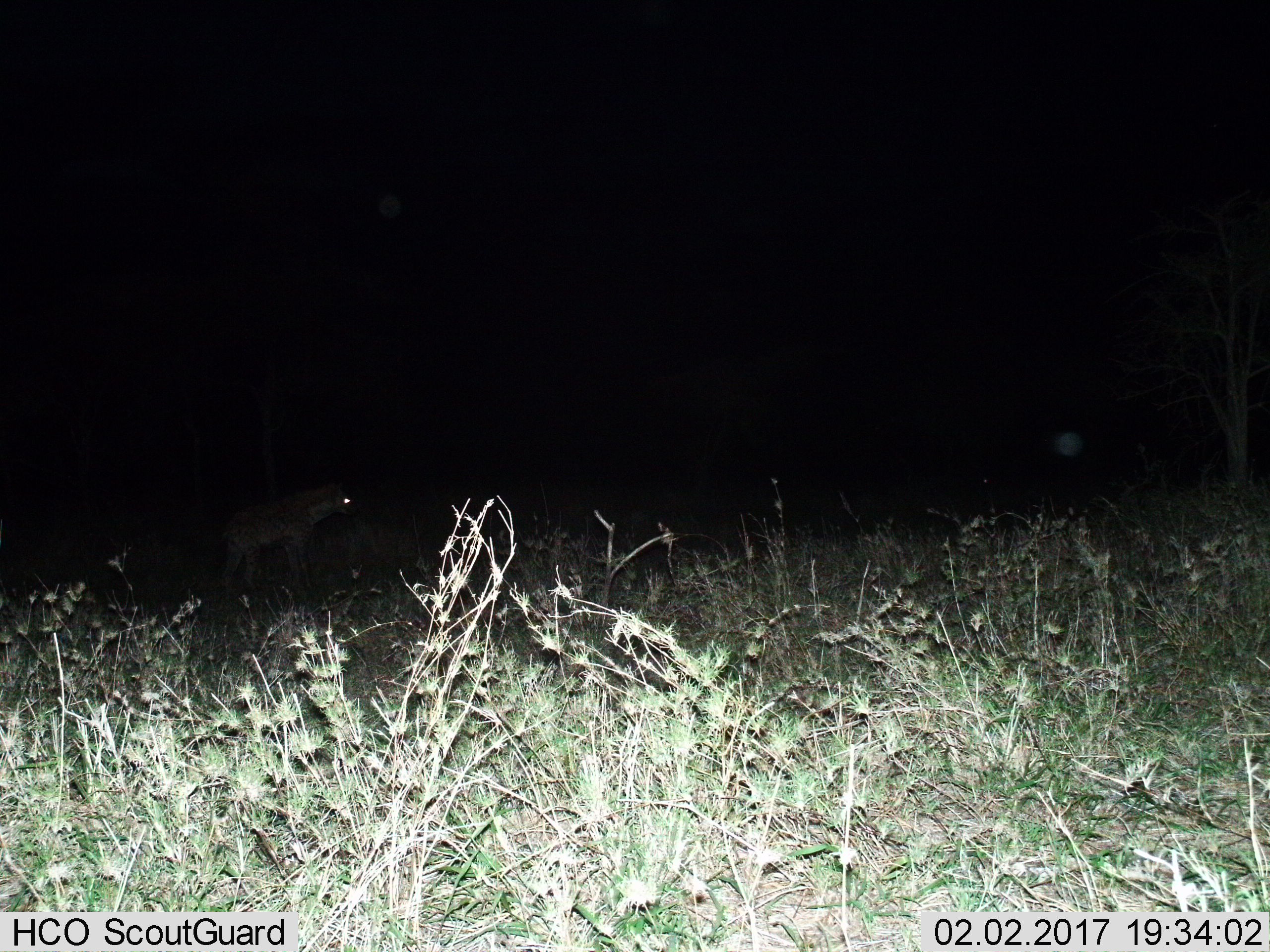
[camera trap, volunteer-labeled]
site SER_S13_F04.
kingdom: Animalia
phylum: Chordata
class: Mammalia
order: Carnivora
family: Hyaenidae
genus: Crocuta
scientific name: Crocuta crocuta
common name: spotted hyena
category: hyenaspotted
Hyenaspotted (spotted hyena) (Crocuta crocuta), count 1. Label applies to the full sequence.